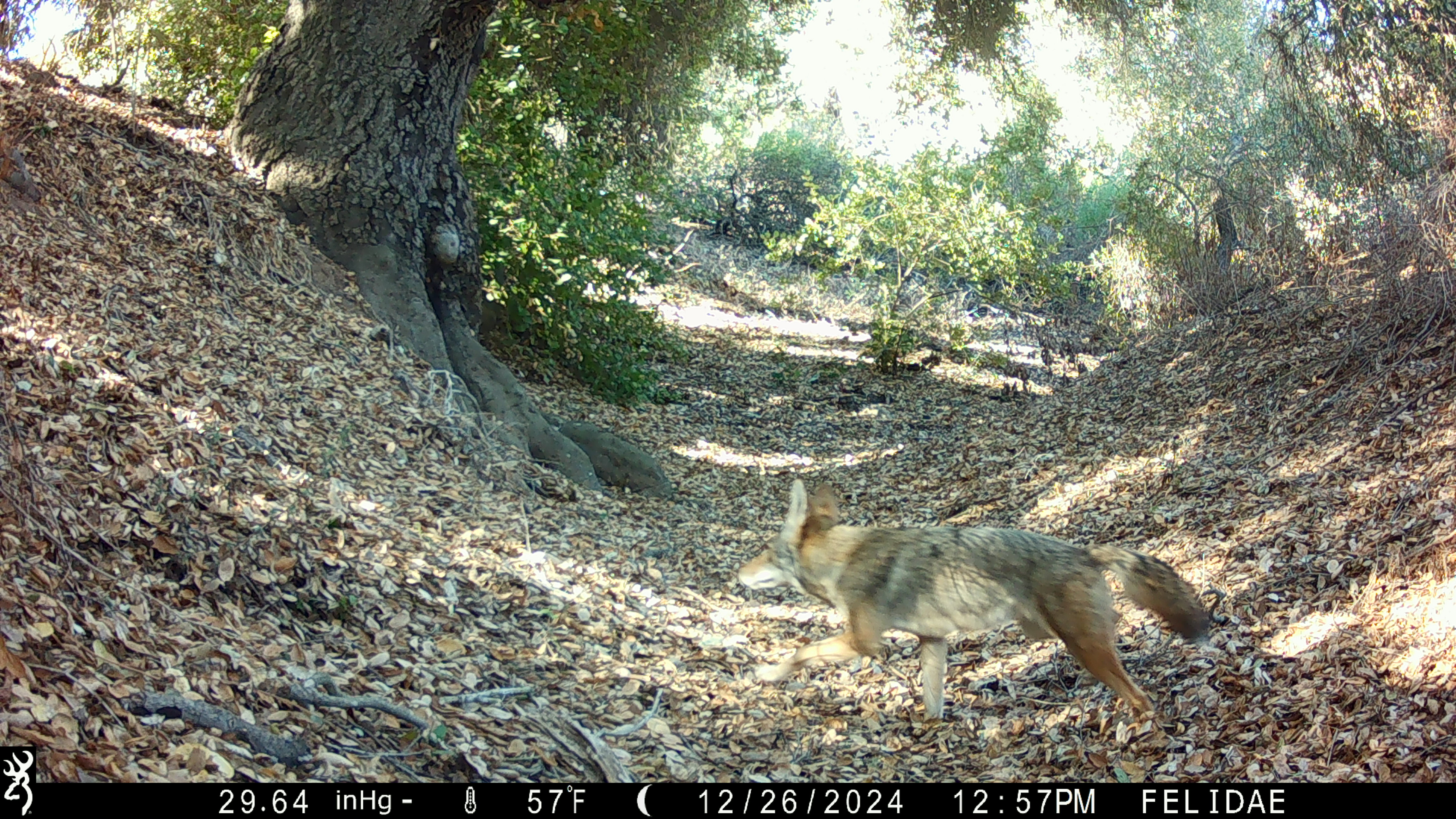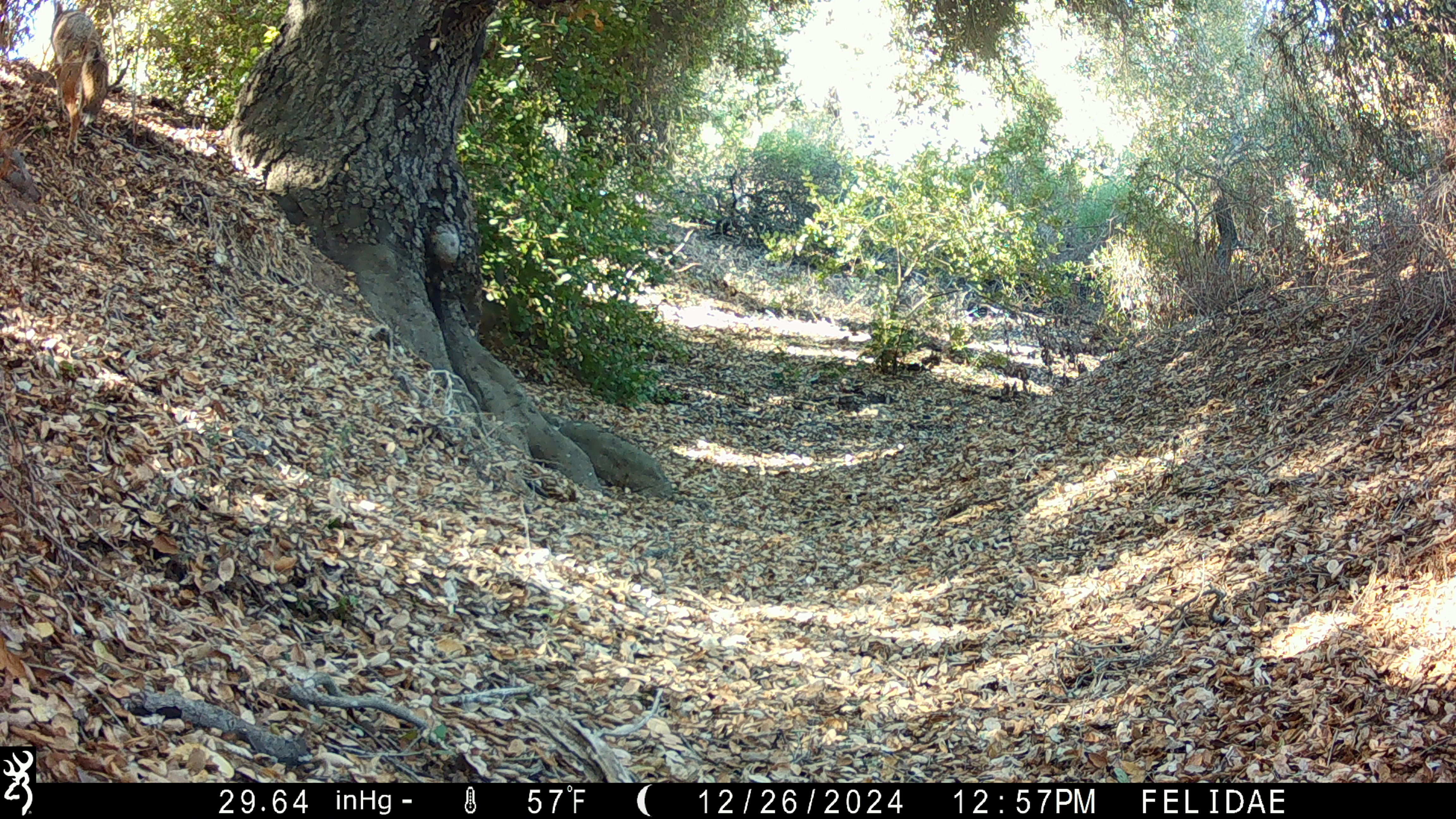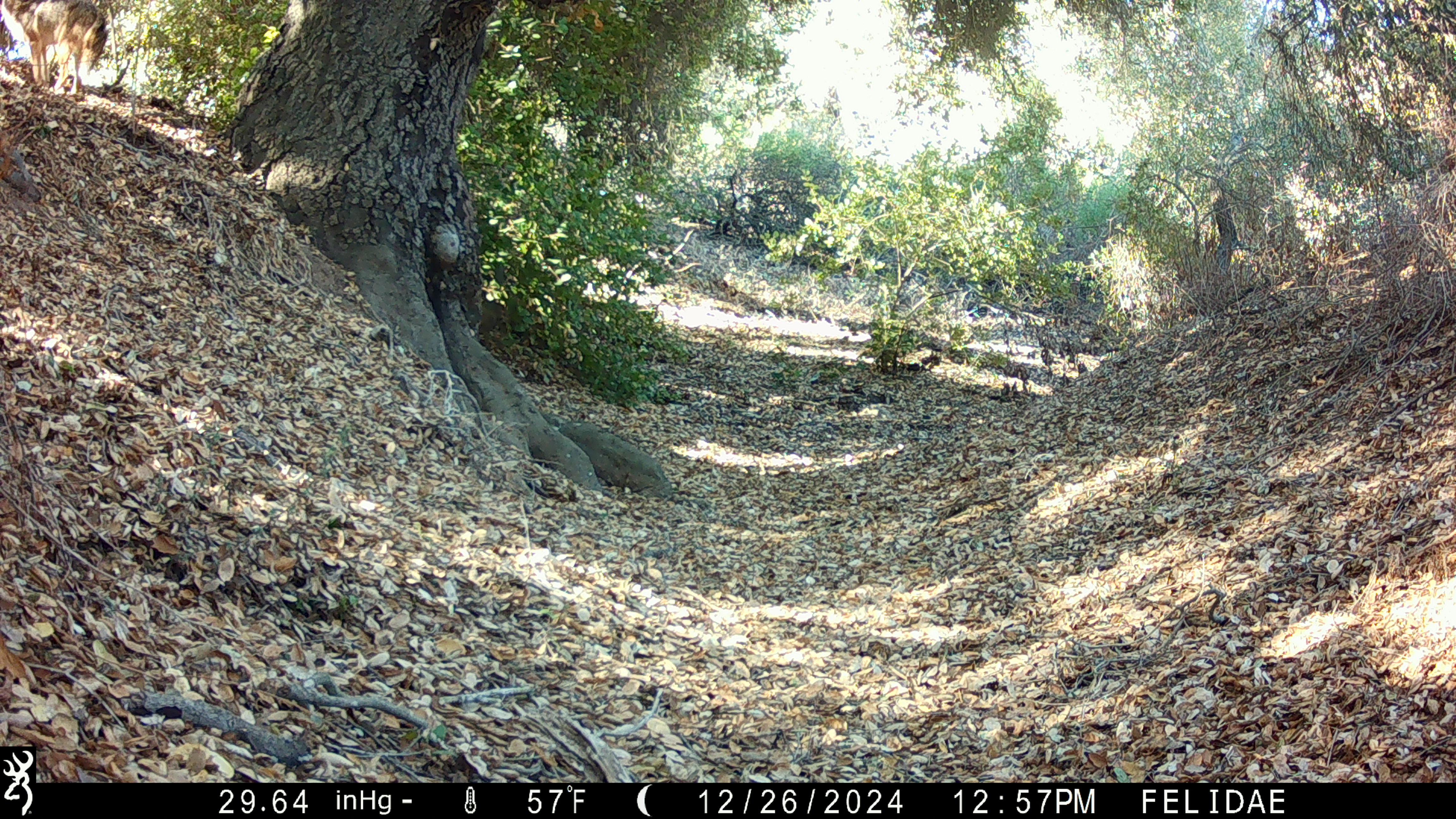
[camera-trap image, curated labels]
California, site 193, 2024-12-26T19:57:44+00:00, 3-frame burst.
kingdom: Animalia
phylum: Chordata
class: Mammalia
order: Carnivora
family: Canidae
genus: Canis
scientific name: Canis latrans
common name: coyote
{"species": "coyote (Canis latrans)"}